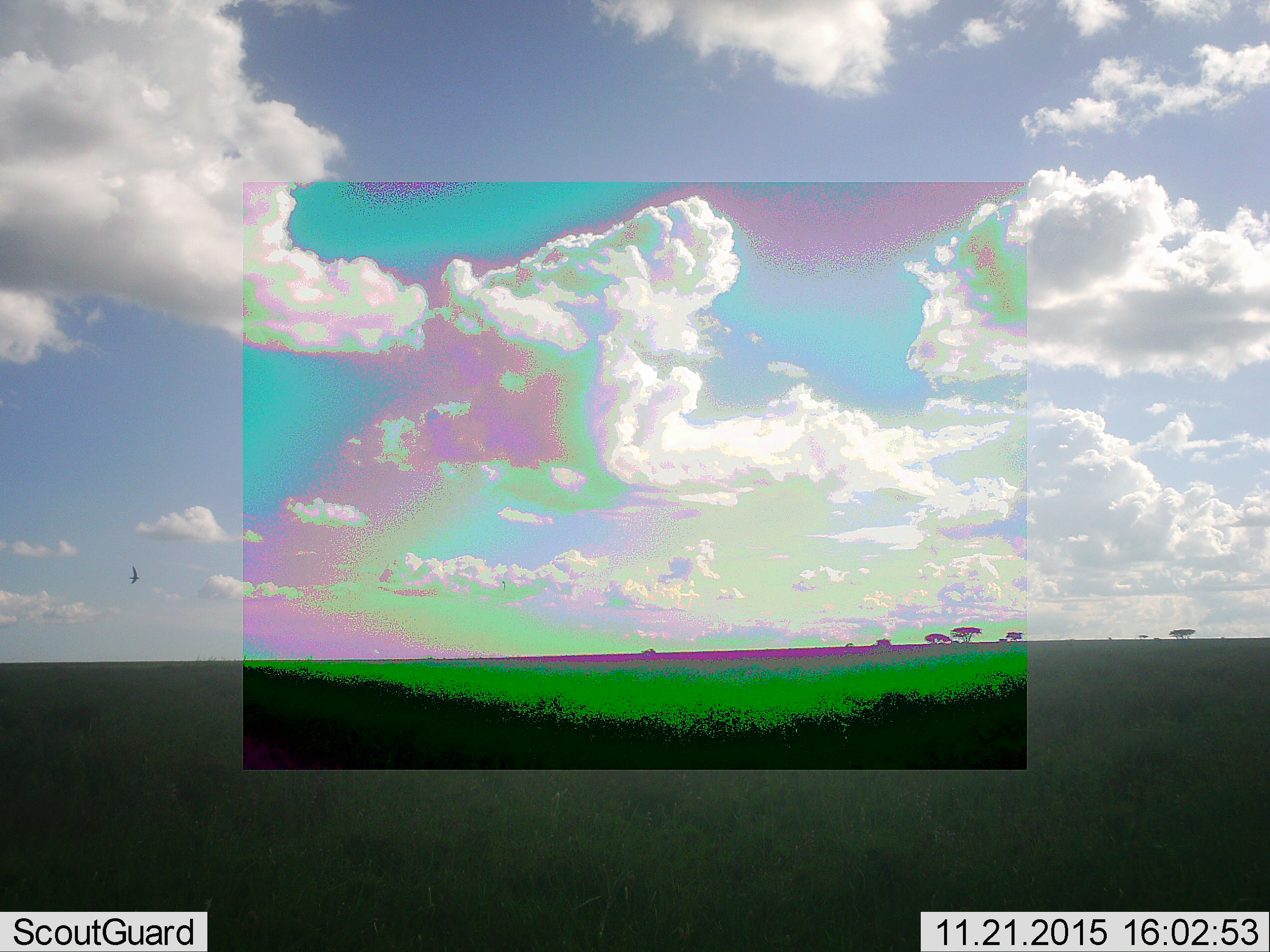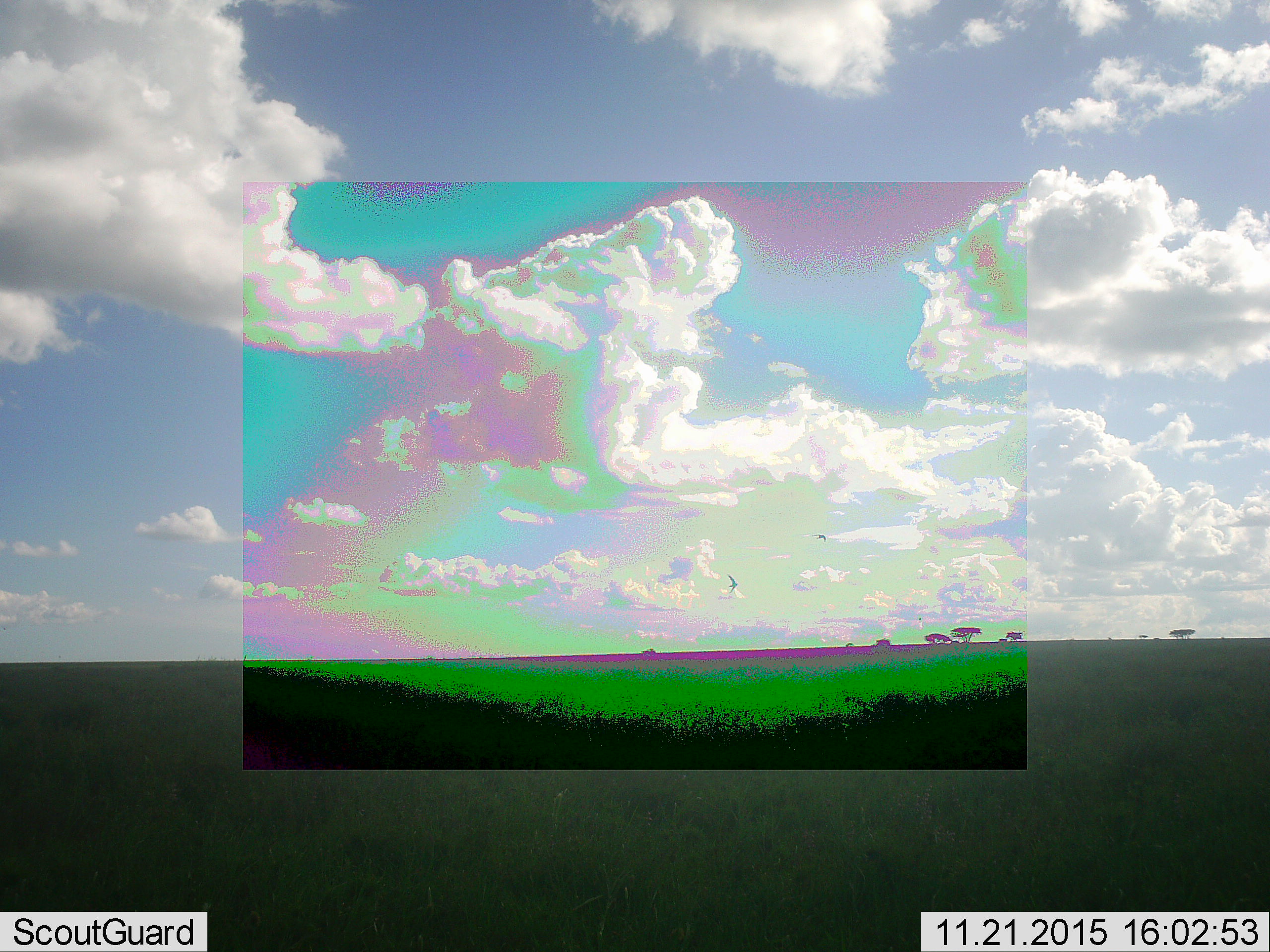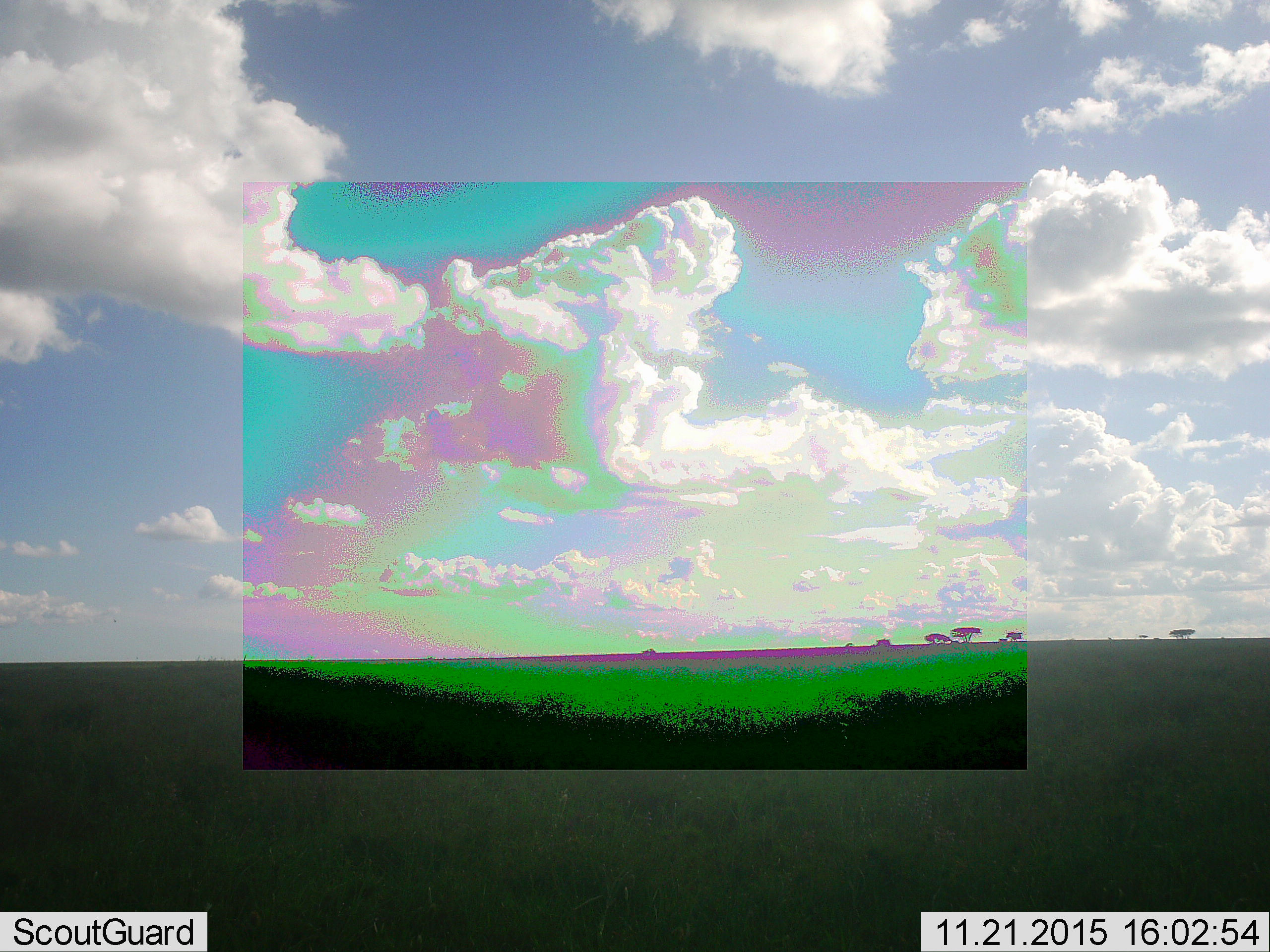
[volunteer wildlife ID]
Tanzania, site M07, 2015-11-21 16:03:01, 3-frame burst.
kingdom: Animalia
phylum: Chordata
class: Aves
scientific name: Aves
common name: bird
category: otherbird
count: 2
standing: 0%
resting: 0%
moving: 100%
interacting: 0%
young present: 17%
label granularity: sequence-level